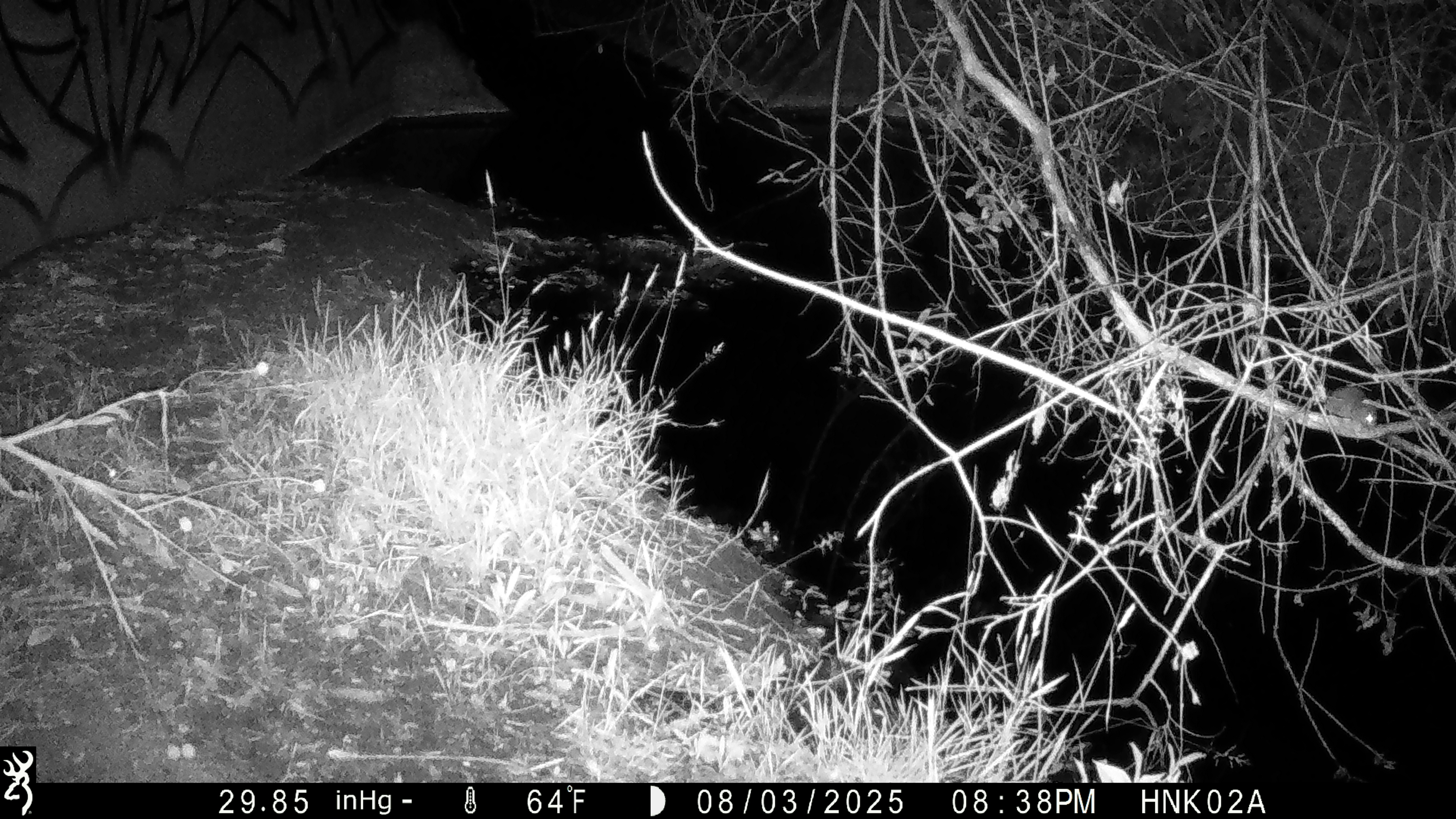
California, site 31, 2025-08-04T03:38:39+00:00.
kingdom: Animalia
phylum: Chordata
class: Mammalia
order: Rodentia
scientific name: Rodentia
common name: mouse or rat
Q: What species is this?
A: Mouse or rat (Rodentia).